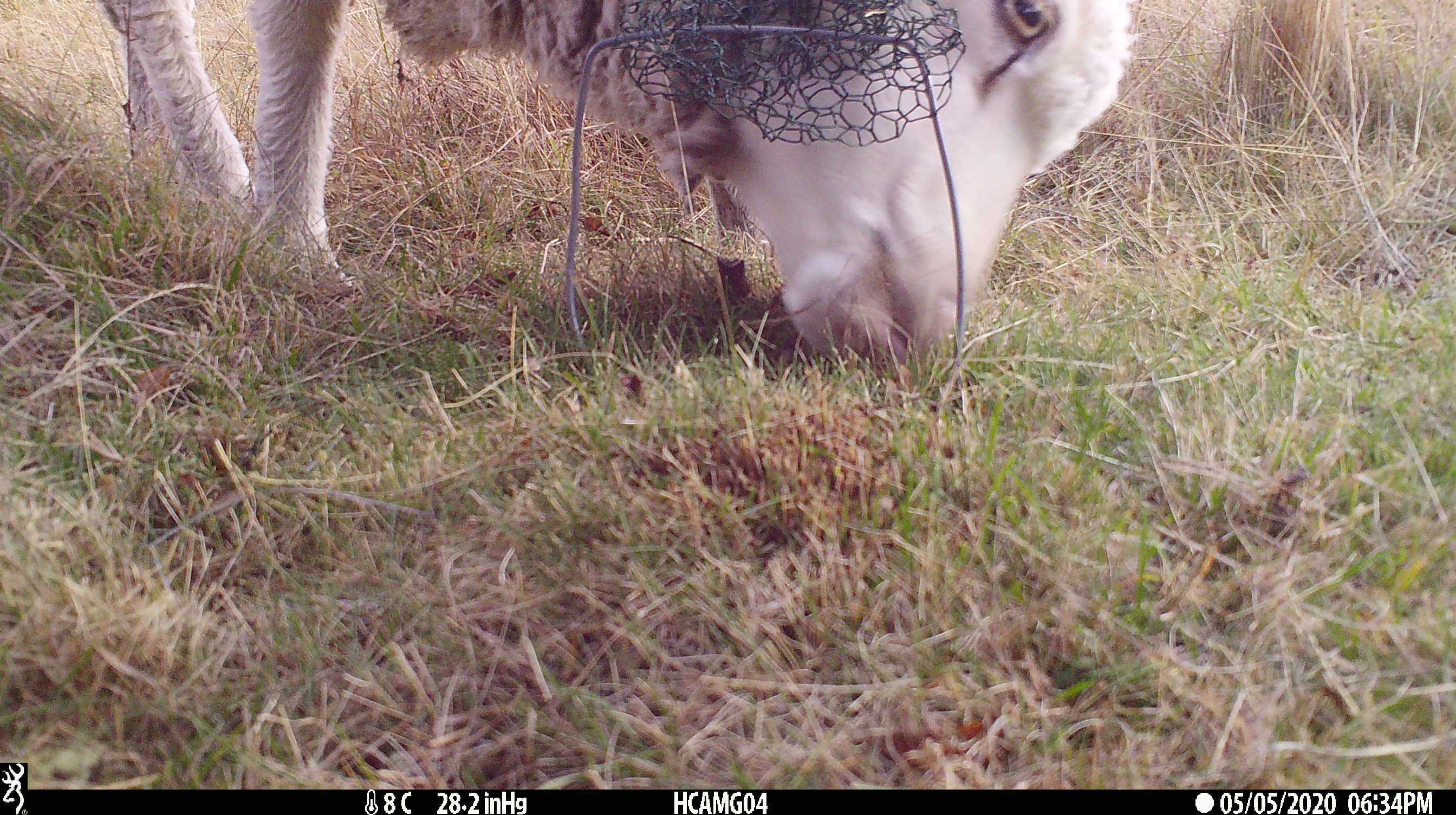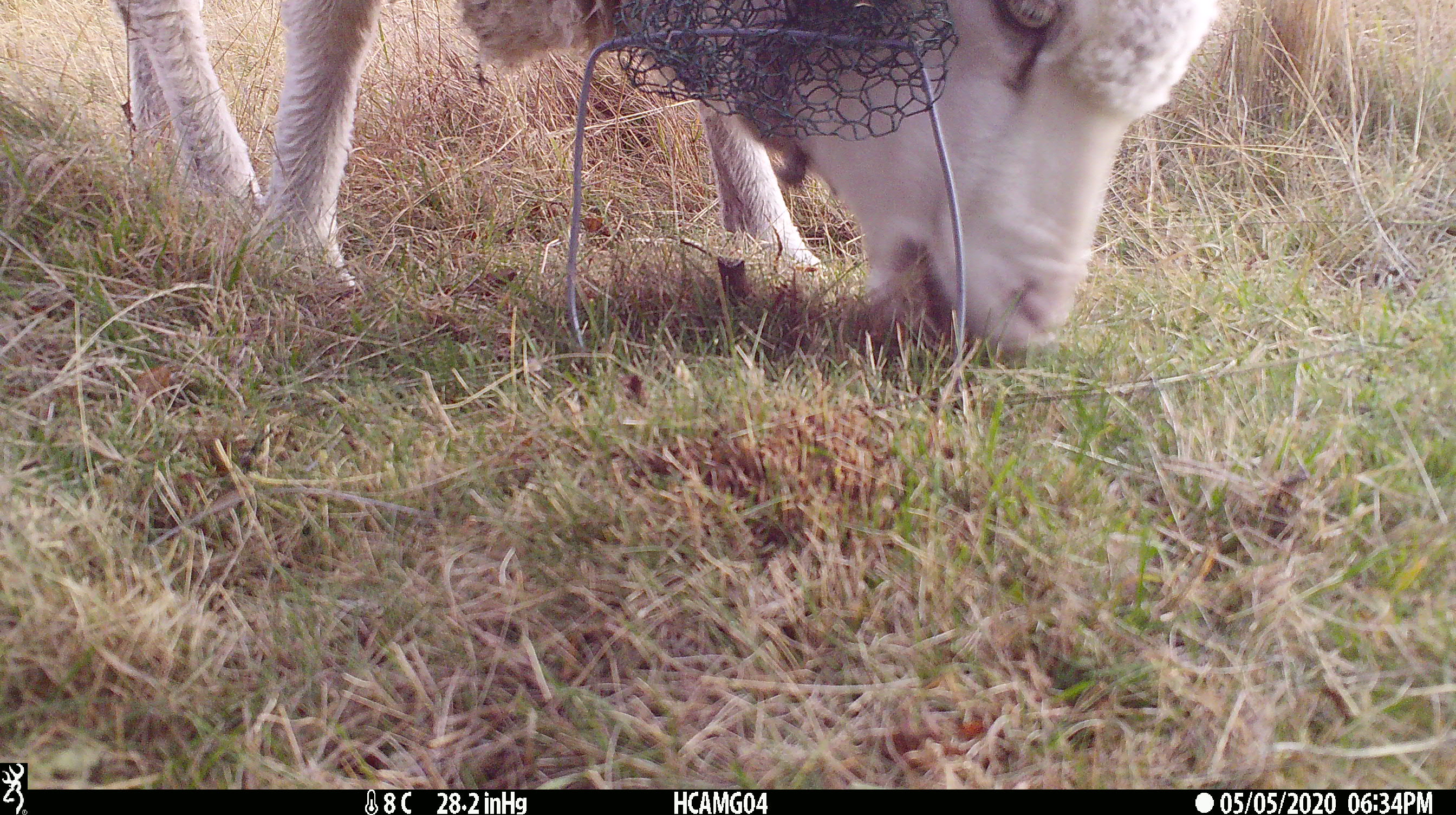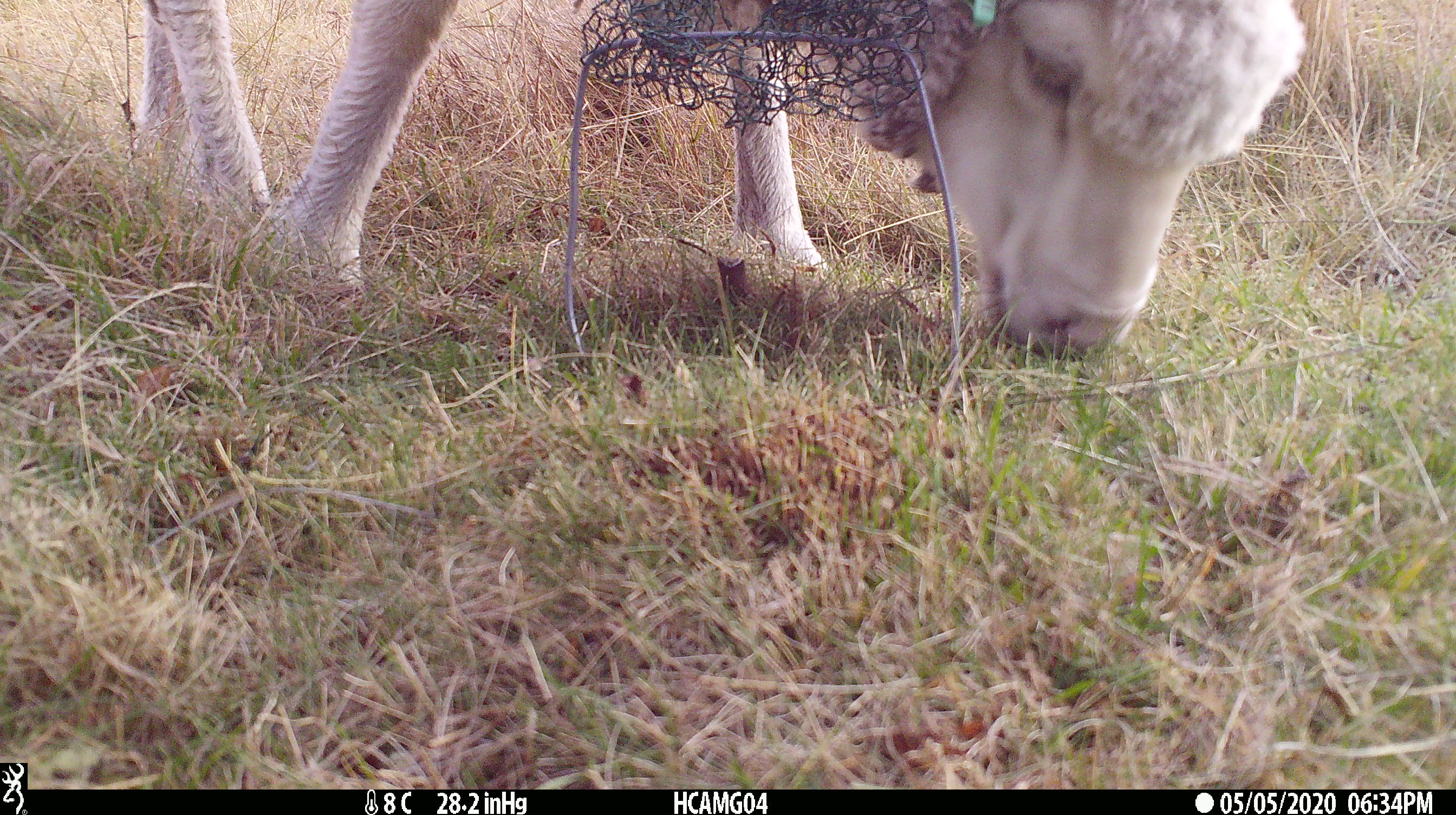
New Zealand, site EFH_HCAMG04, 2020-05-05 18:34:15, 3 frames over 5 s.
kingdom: Animalia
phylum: Chordata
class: Mammalia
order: Artiodactyla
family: Bovidae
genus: Ovis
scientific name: Ovis aries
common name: domestic sheep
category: sheep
Sheep (domestic sheep) (Ovis aries).